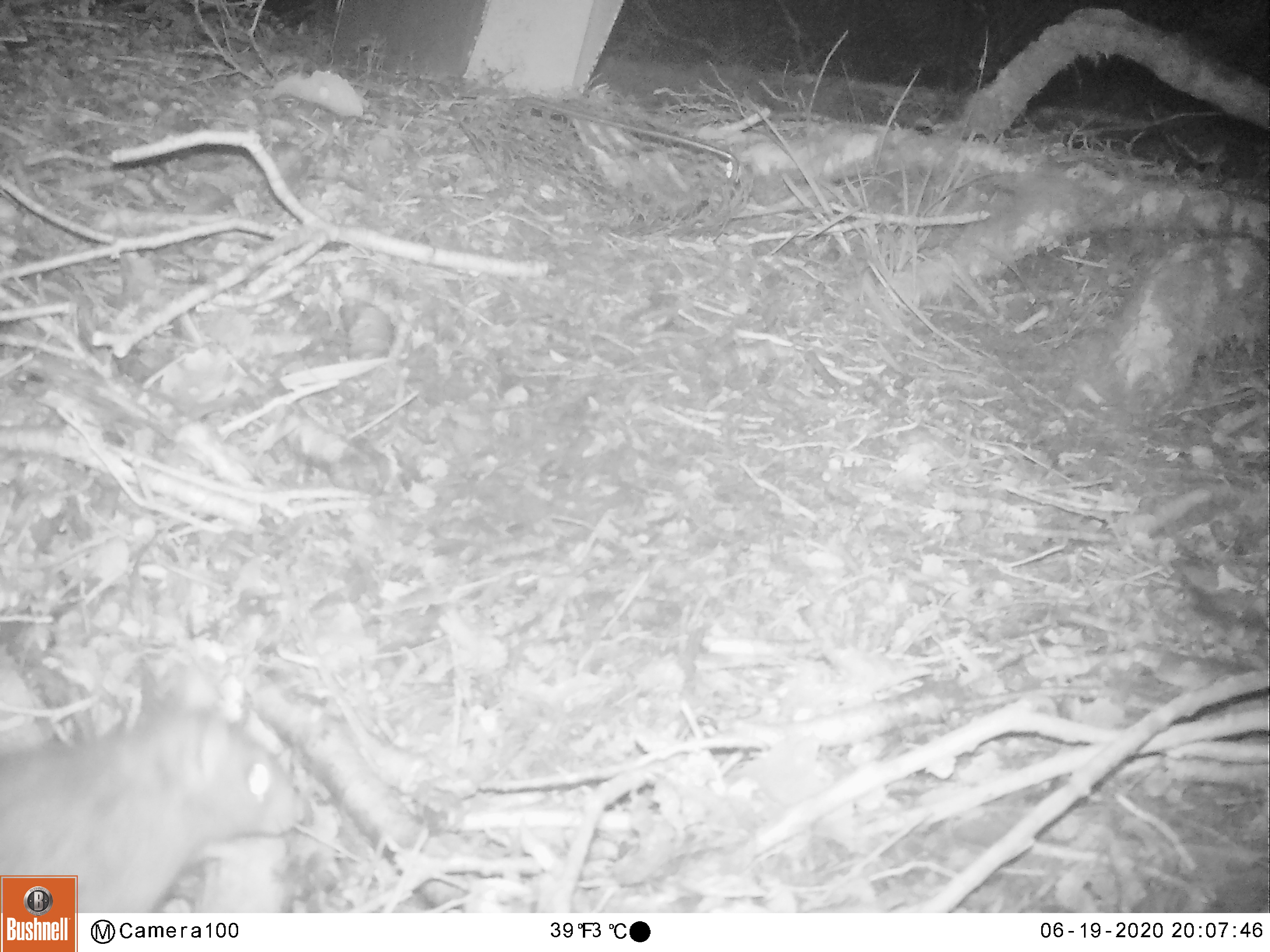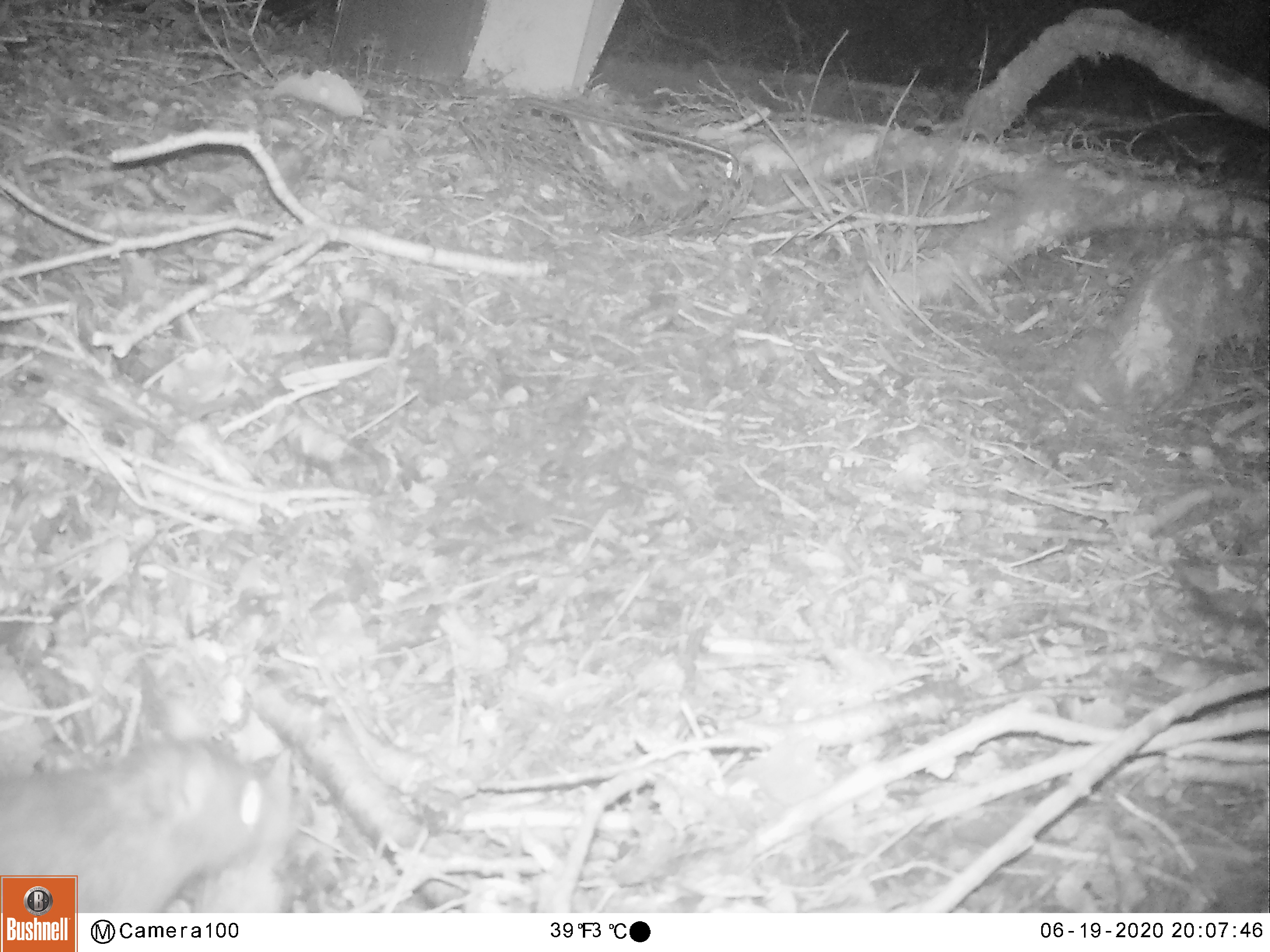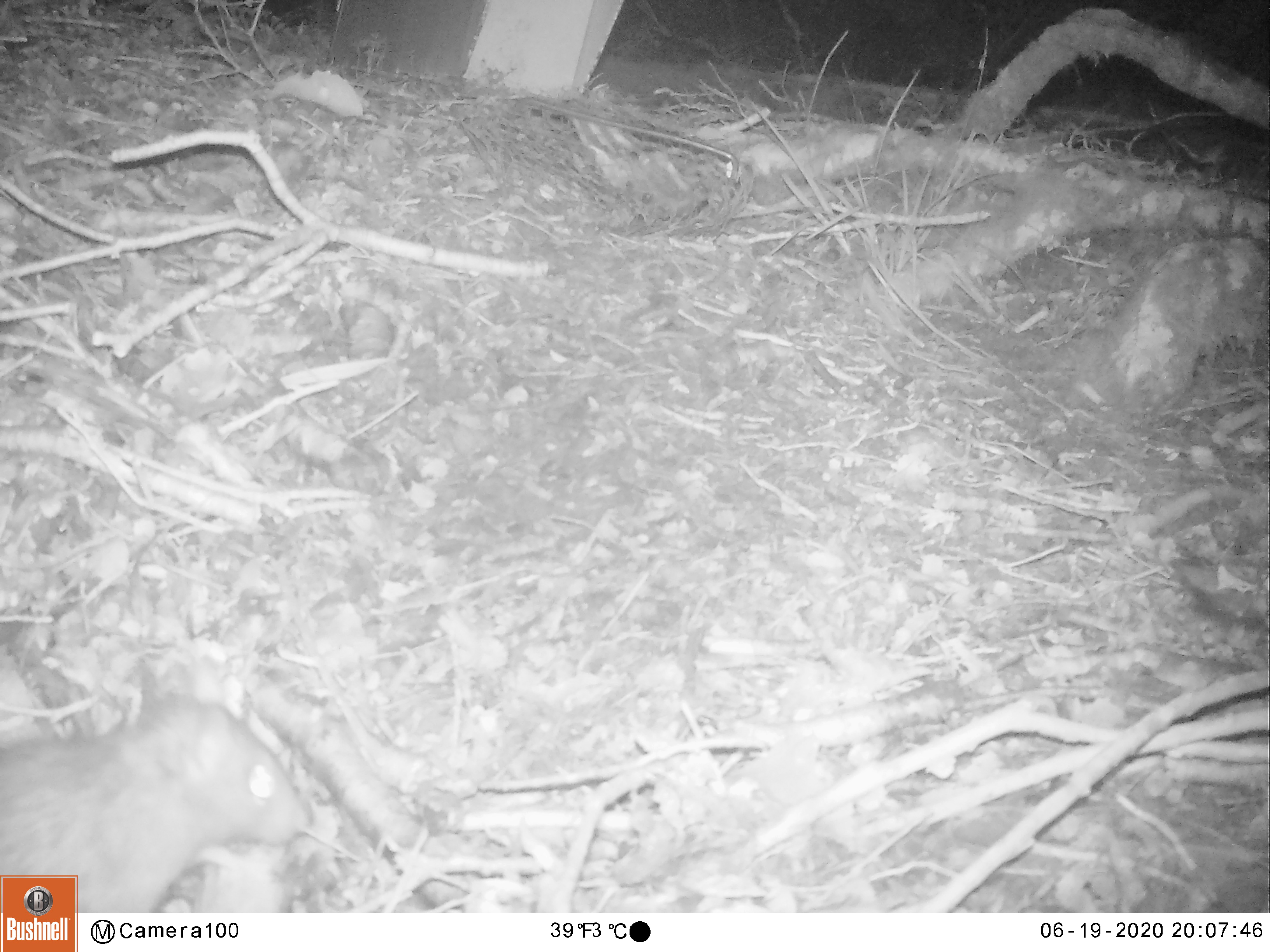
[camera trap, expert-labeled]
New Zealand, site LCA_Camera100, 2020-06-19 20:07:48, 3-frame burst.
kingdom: Animalia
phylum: Chordata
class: Mammalia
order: Rodentia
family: Muridae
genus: Rattus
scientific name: Rattus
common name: rat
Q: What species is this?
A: Rat (Rattus).